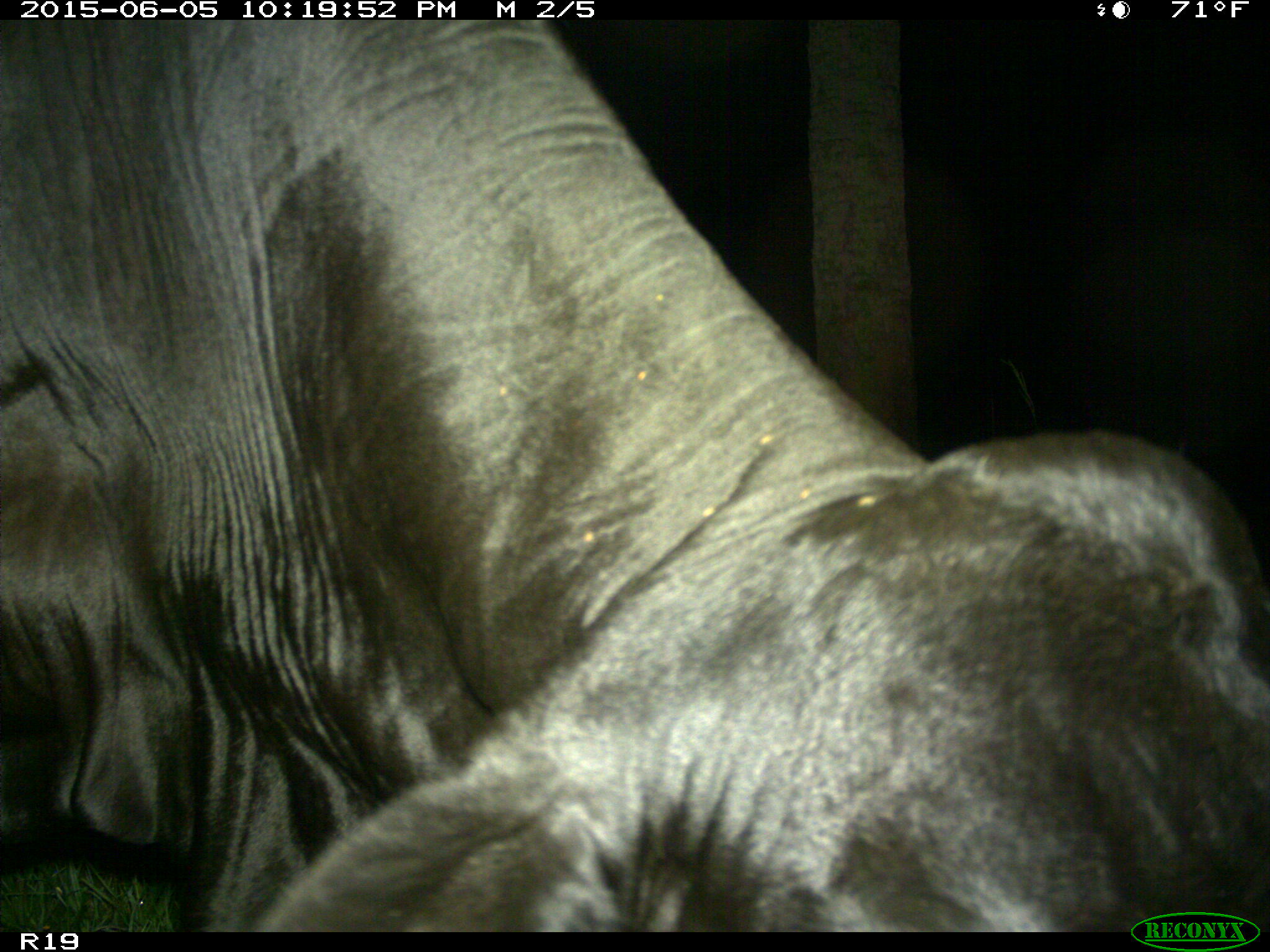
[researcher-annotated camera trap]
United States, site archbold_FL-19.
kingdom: Animalia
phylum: Chordata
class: Mammalia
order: Artiodactyla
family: Bovidae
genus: Bos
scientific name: Bos taurus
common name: domestic cow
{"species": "Bos taurus (domestic cow)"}